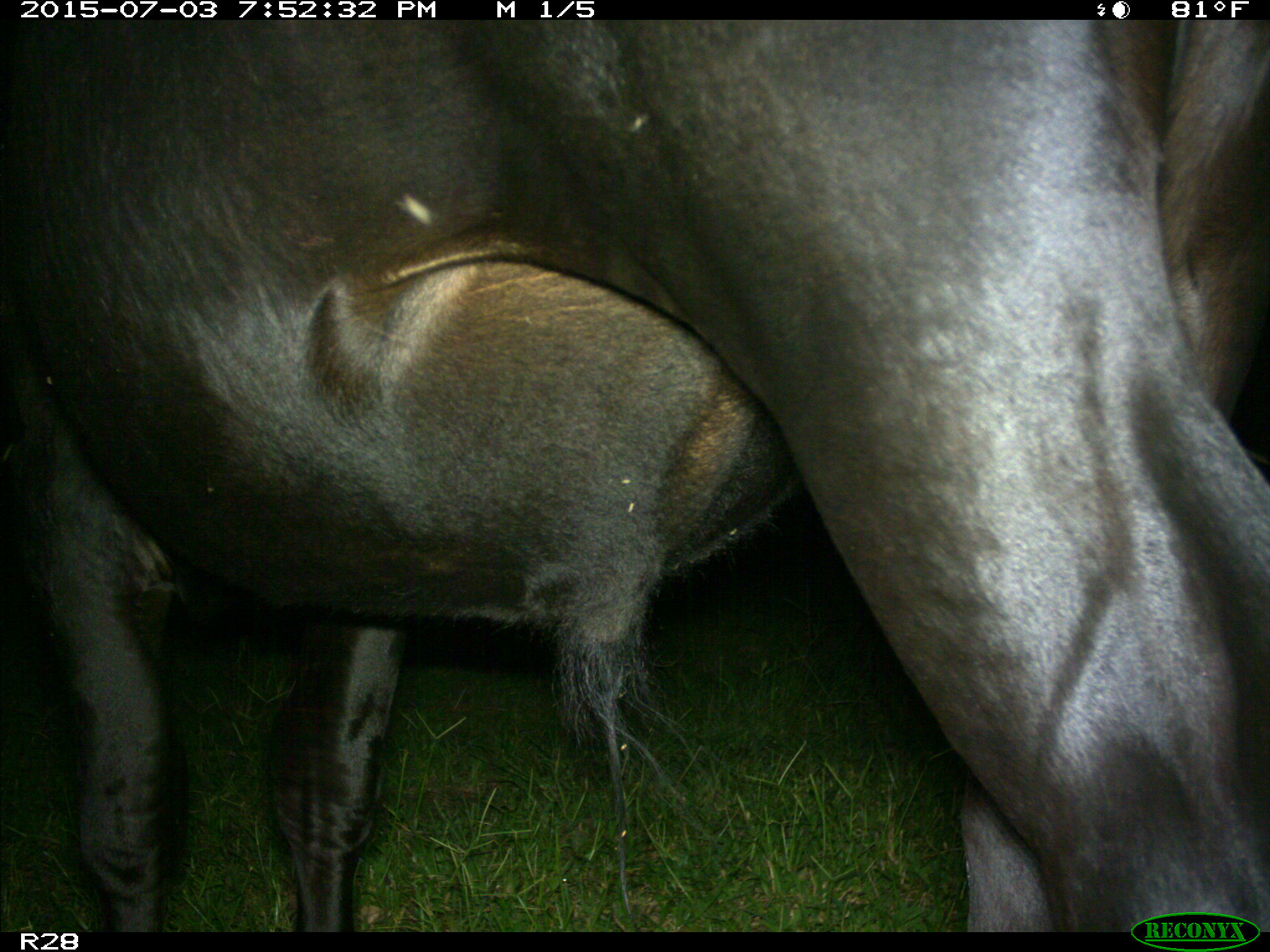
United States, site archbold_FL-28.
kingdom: Animalia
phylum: Chordata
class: Mammalia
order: Artiodactyla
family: Bovidae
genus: Bos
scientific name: Bos taurus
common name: domestic cow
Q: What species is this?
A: Bos taurus (domestic cow).